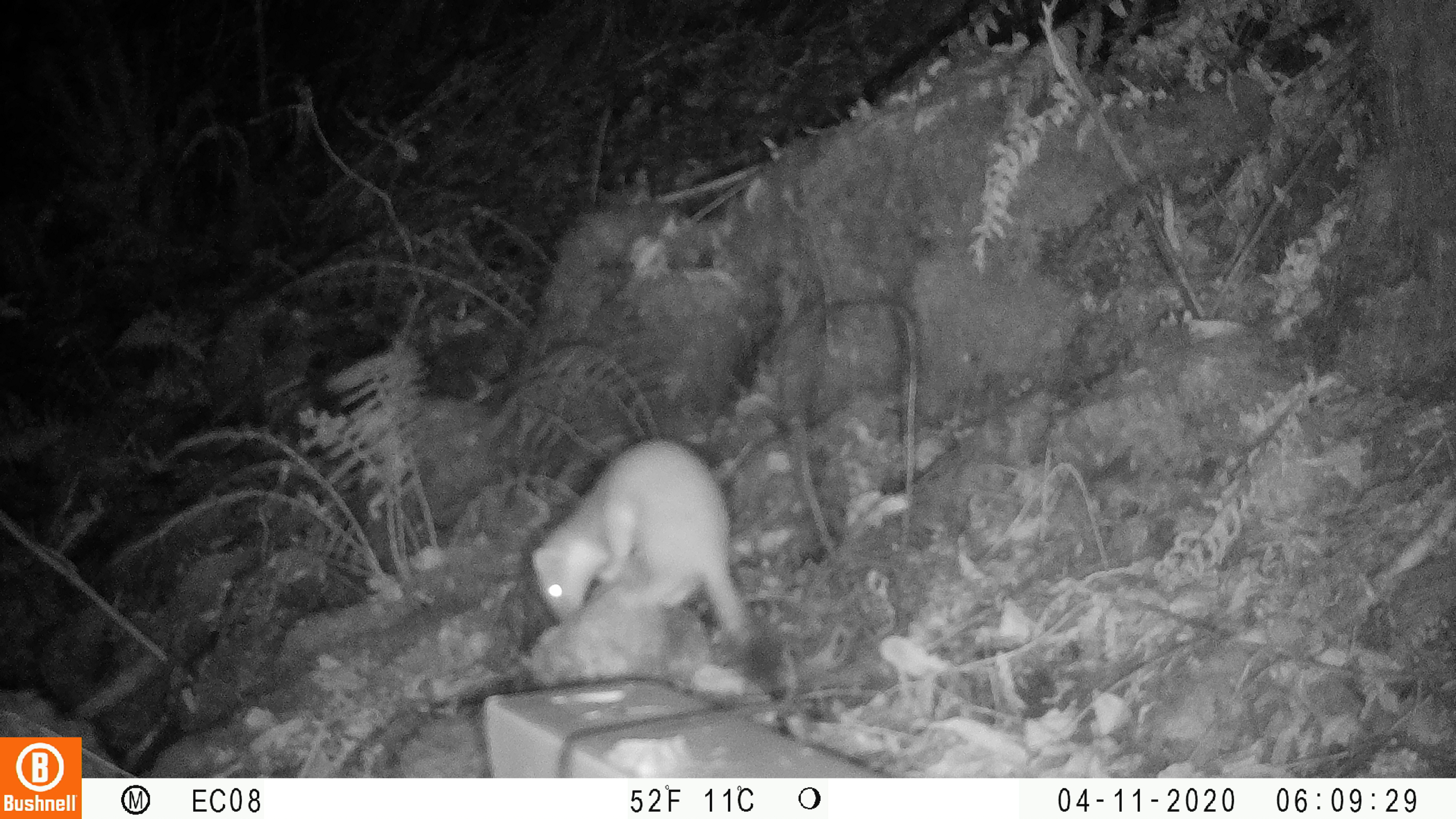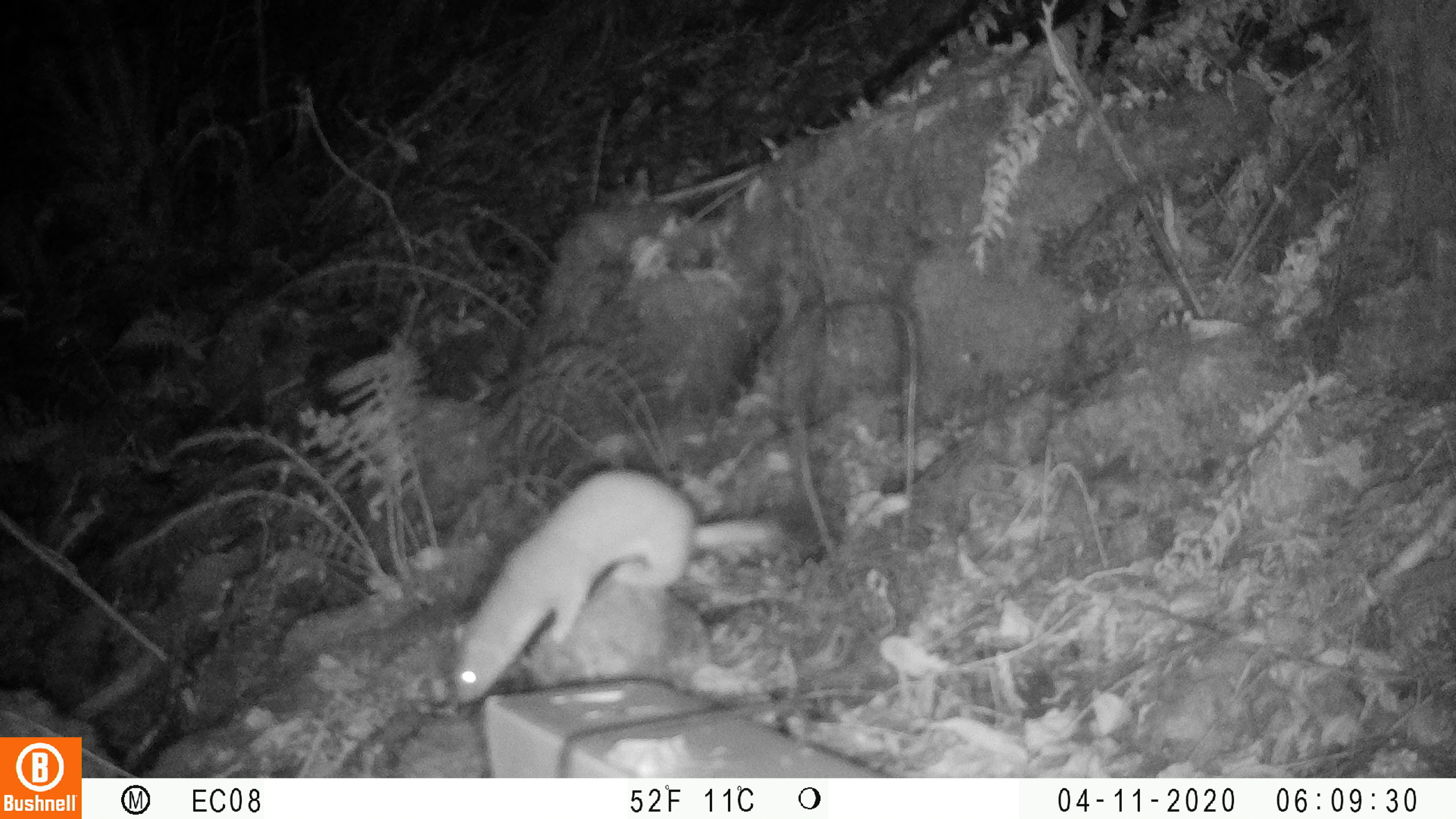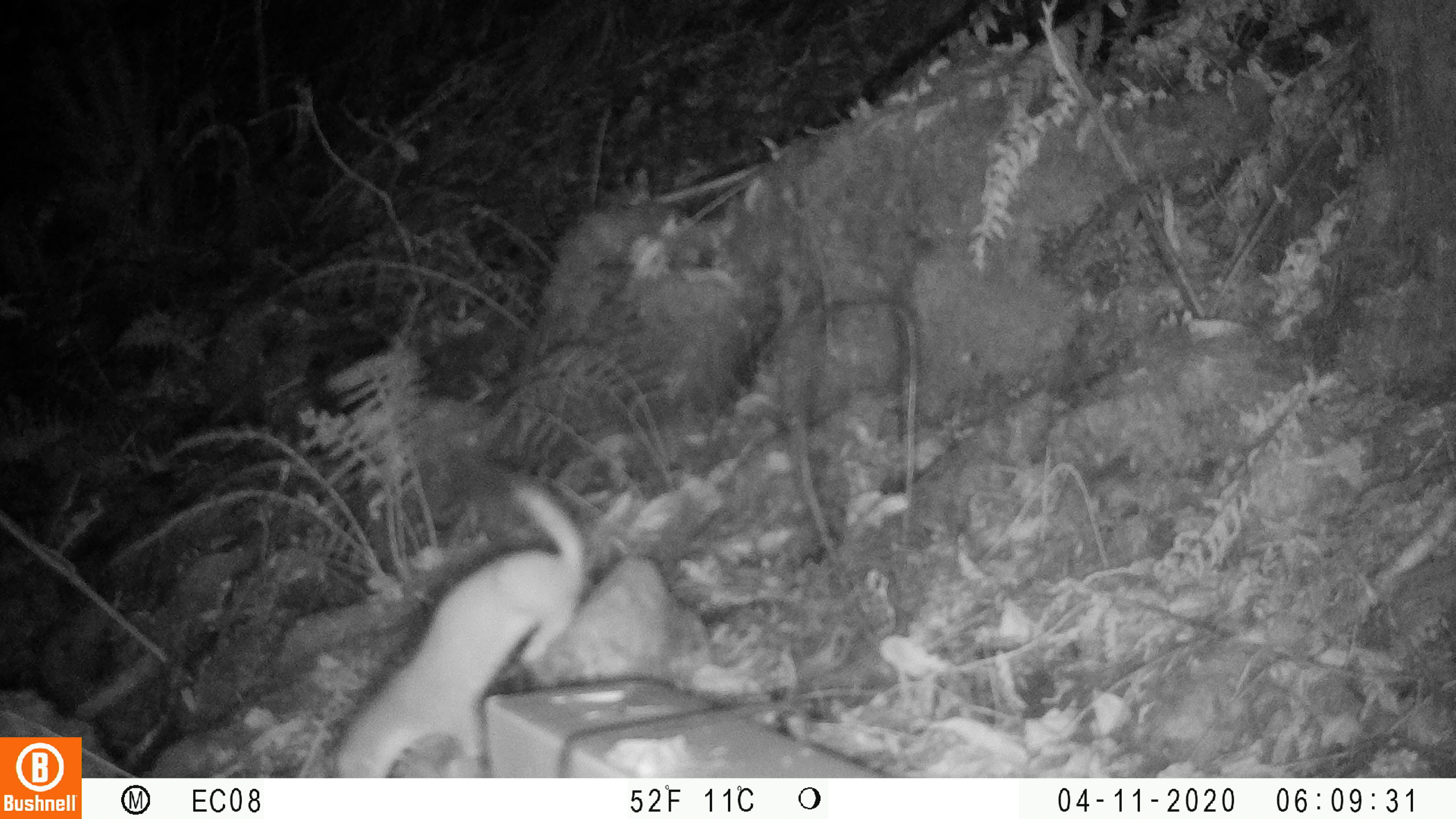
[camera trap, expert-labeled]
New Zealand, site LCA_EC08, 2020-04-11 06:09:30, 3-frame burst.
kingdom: Animalia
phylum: Chordata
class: Mammalia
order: Carnivora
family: Mustelidae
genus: Mustela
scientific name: Mustela erminea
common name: stoat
Stoat (Mustela erminea).